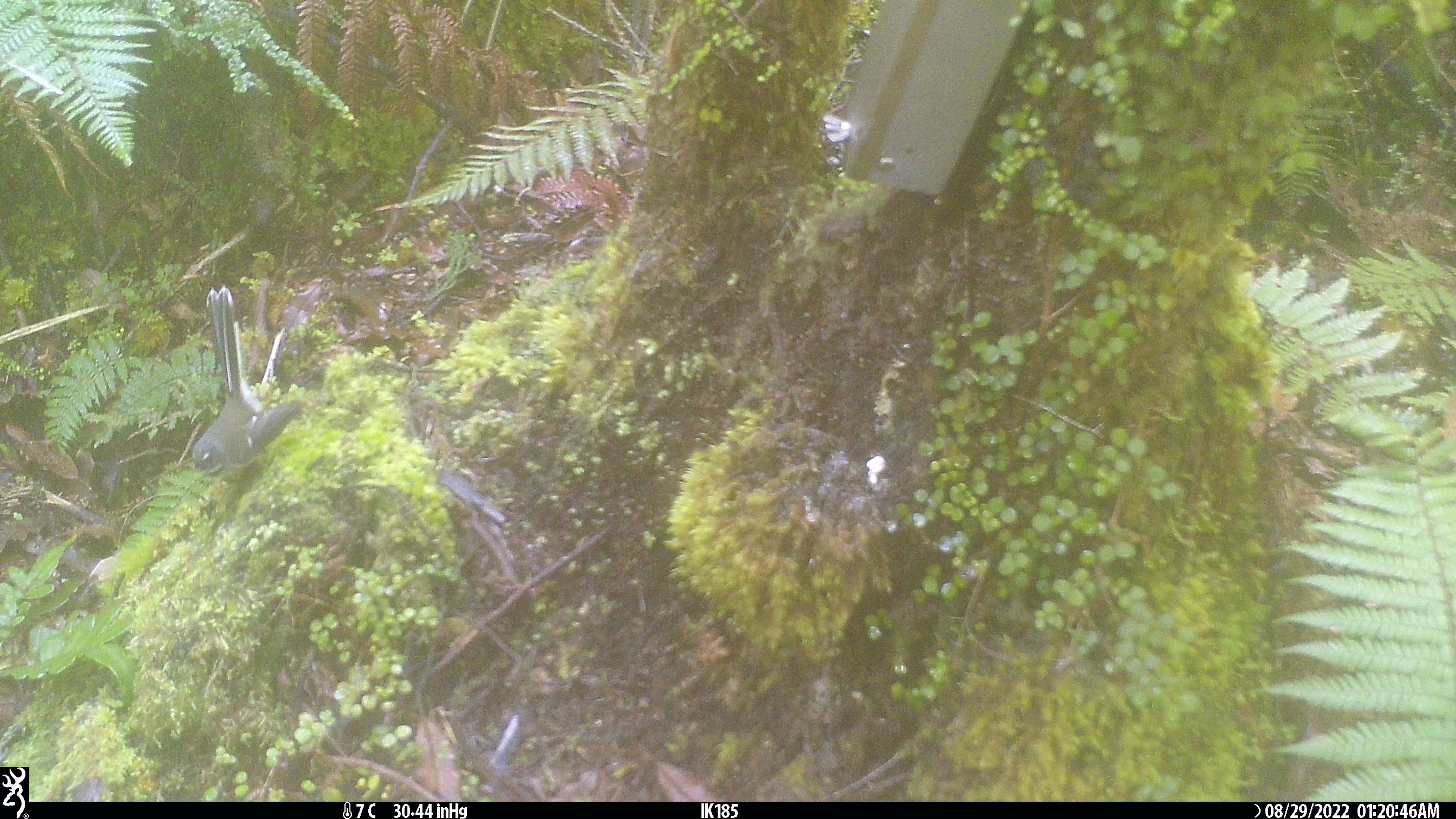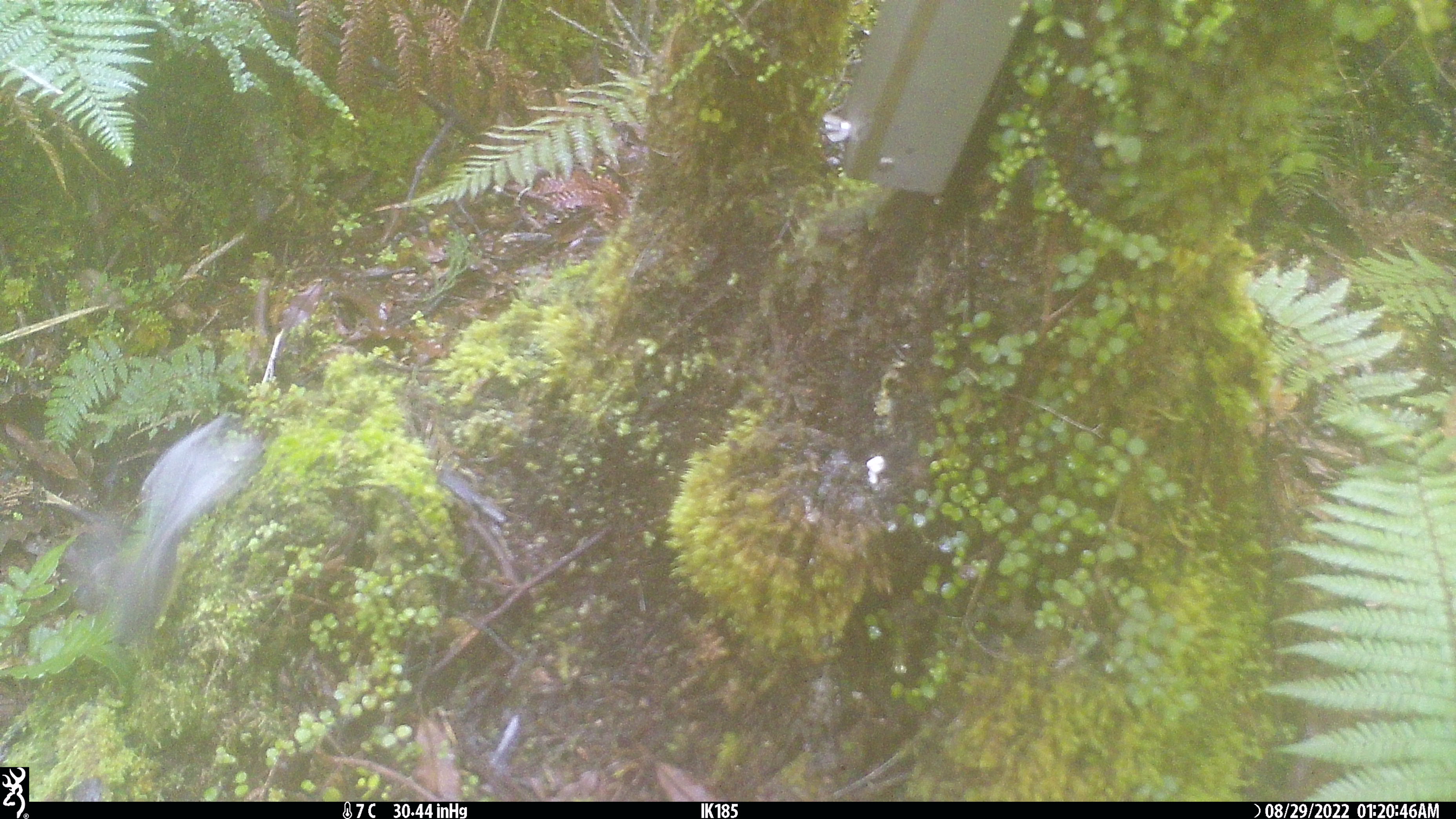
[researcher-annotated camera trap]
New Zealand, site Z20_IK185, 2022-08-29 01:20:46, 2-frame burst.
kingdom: Animalia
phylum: Chordata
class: Aves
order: Passeriformes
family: Rhipiduridae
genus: Rhipidura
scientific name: Rhipidura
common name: fantails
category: fantail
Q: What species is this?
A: Fantail (fantails) (Rhipidura).